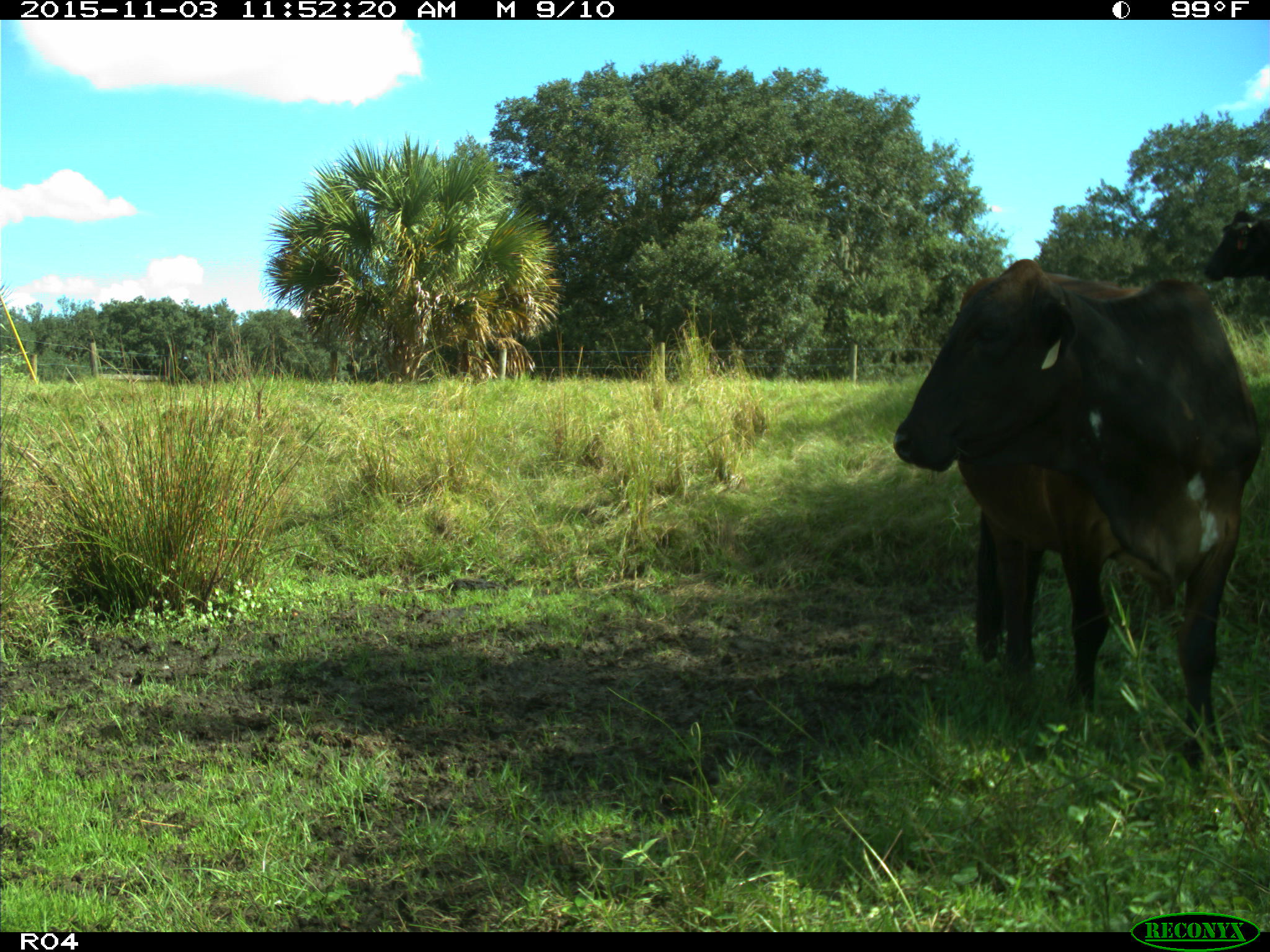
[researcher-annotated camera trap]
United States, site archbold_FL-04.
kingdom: Animalia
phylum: Chordata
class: Mammalia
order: Artiodactyla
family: Bovidae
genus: Bos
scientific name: Bos taurus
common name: domestic cow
Bos taurus (domestic cow).